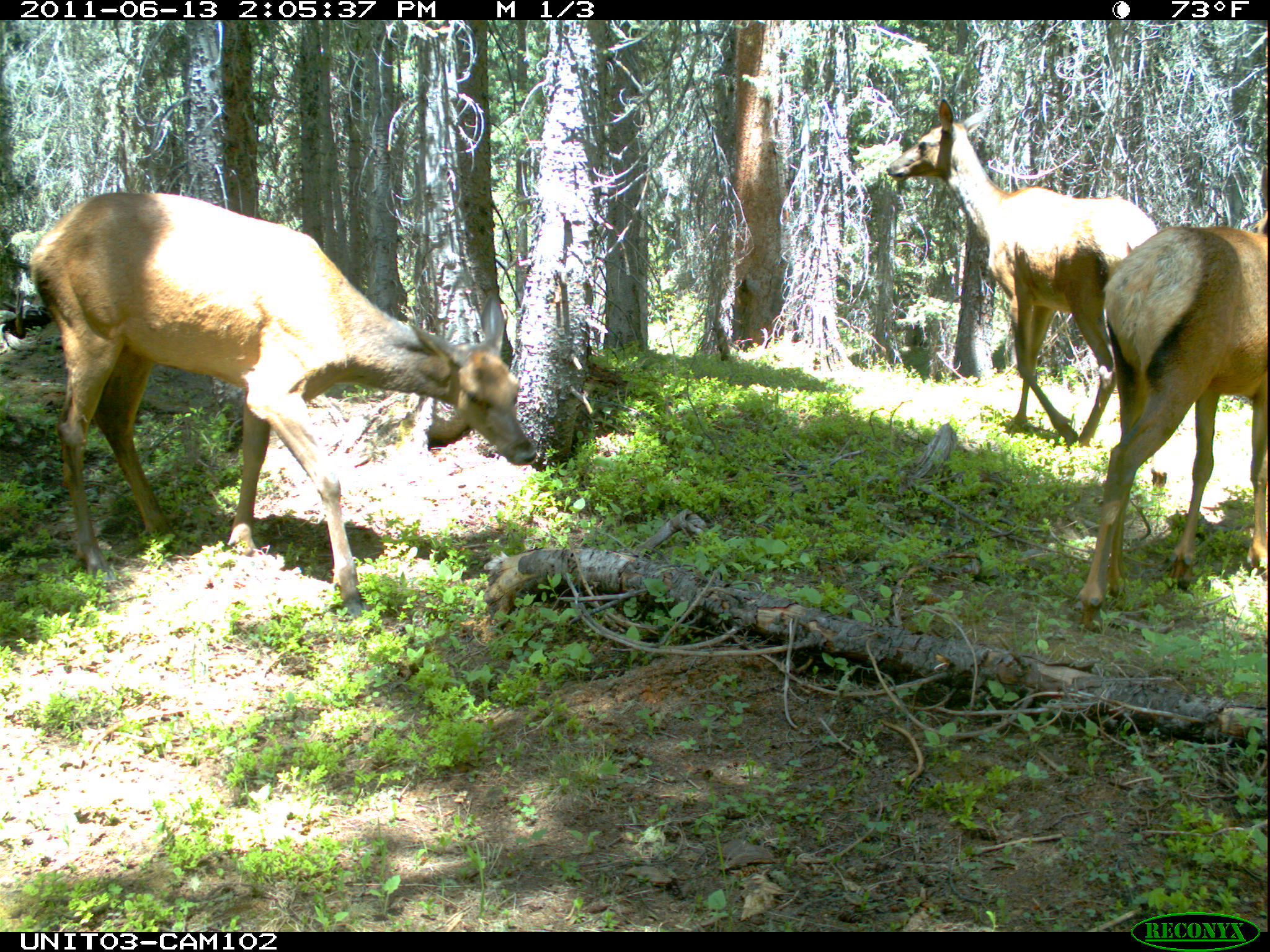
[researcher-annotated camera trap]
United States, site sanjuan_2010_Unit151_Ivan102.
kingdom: Animalia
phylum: Chordata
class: Mammalia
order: Artiodactyla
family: Cervidae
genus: Cervus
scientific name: Cervus elaphus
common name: red deer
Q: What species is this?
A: Cervus elaphus (red deer).